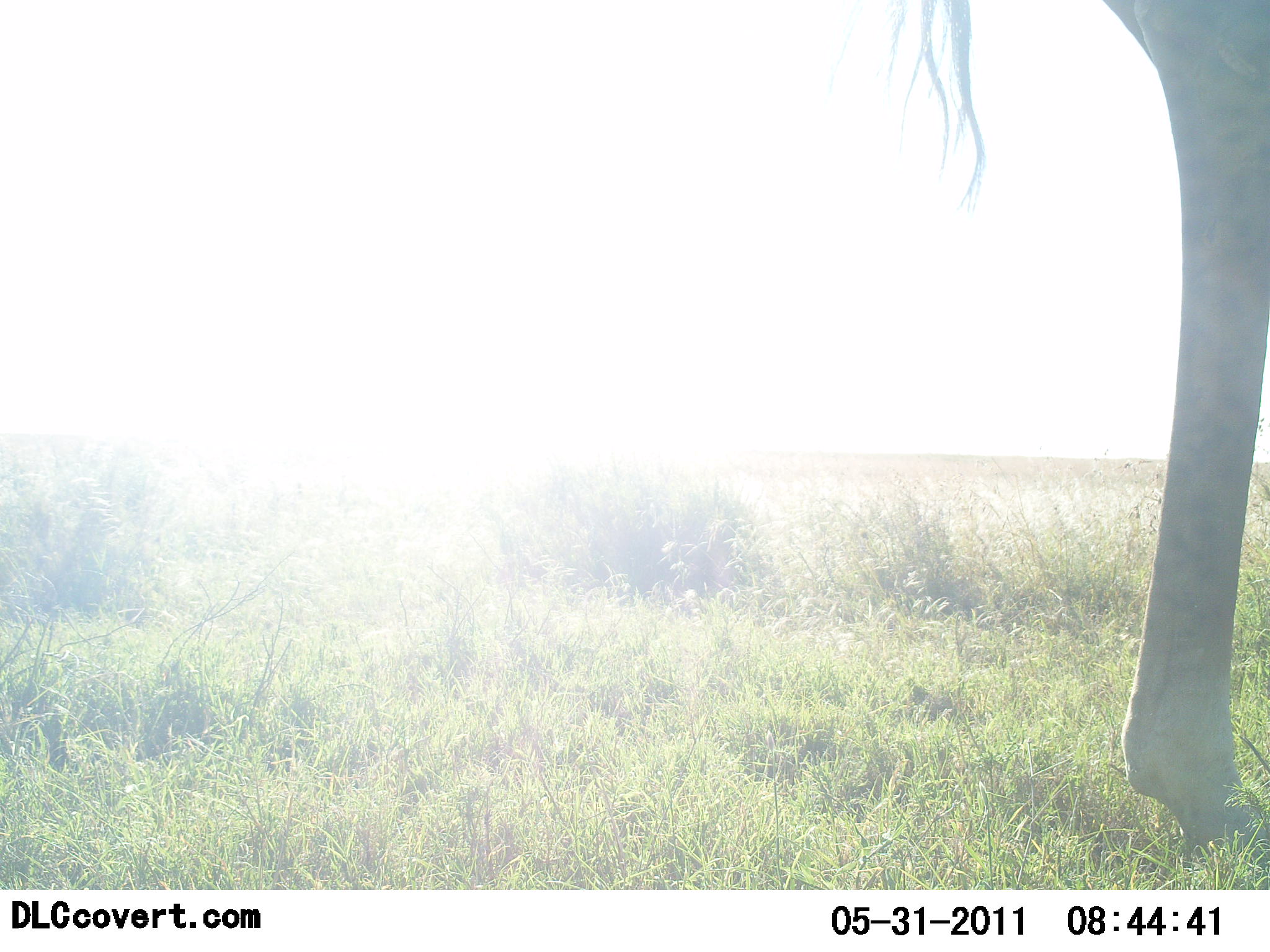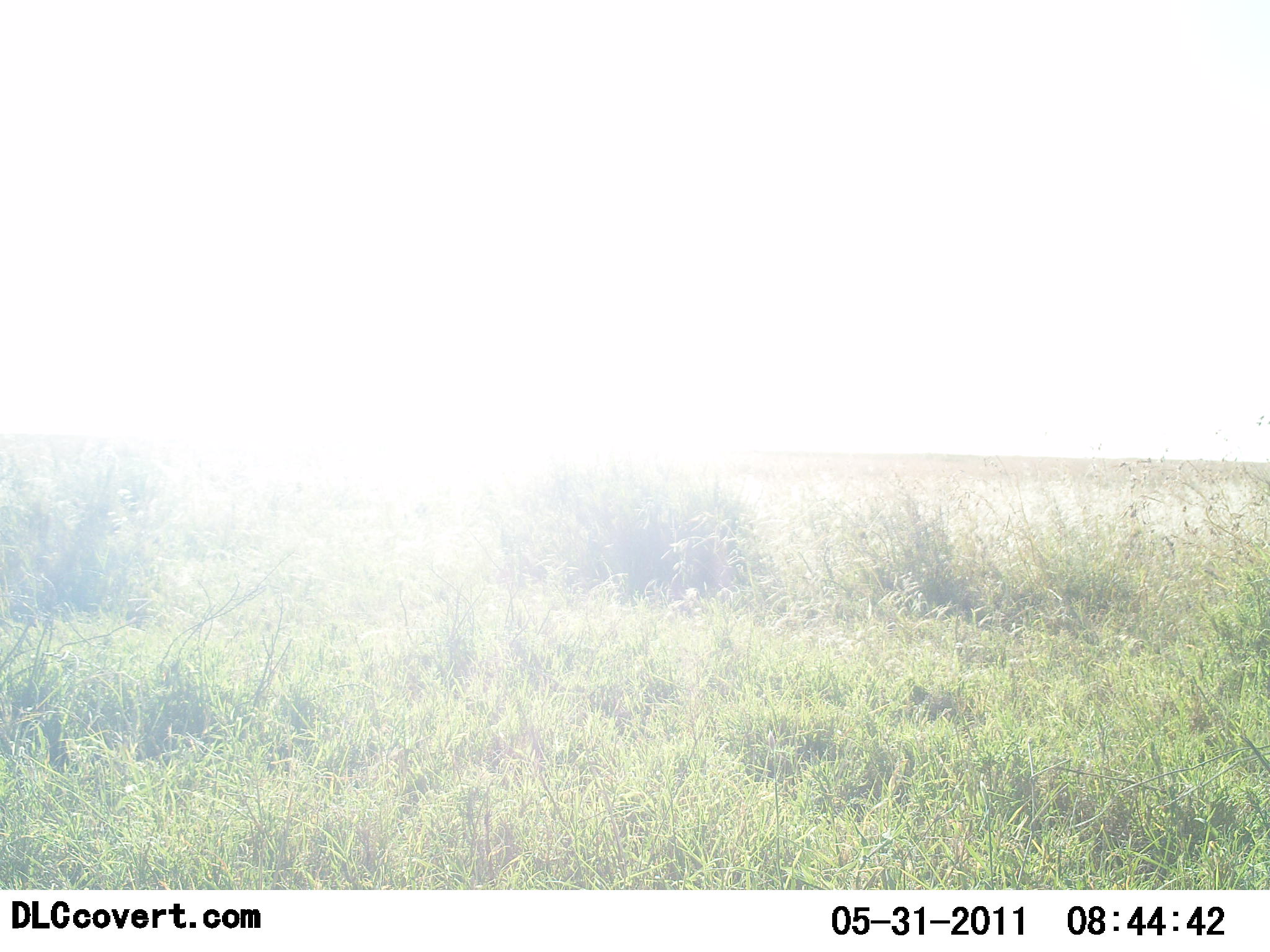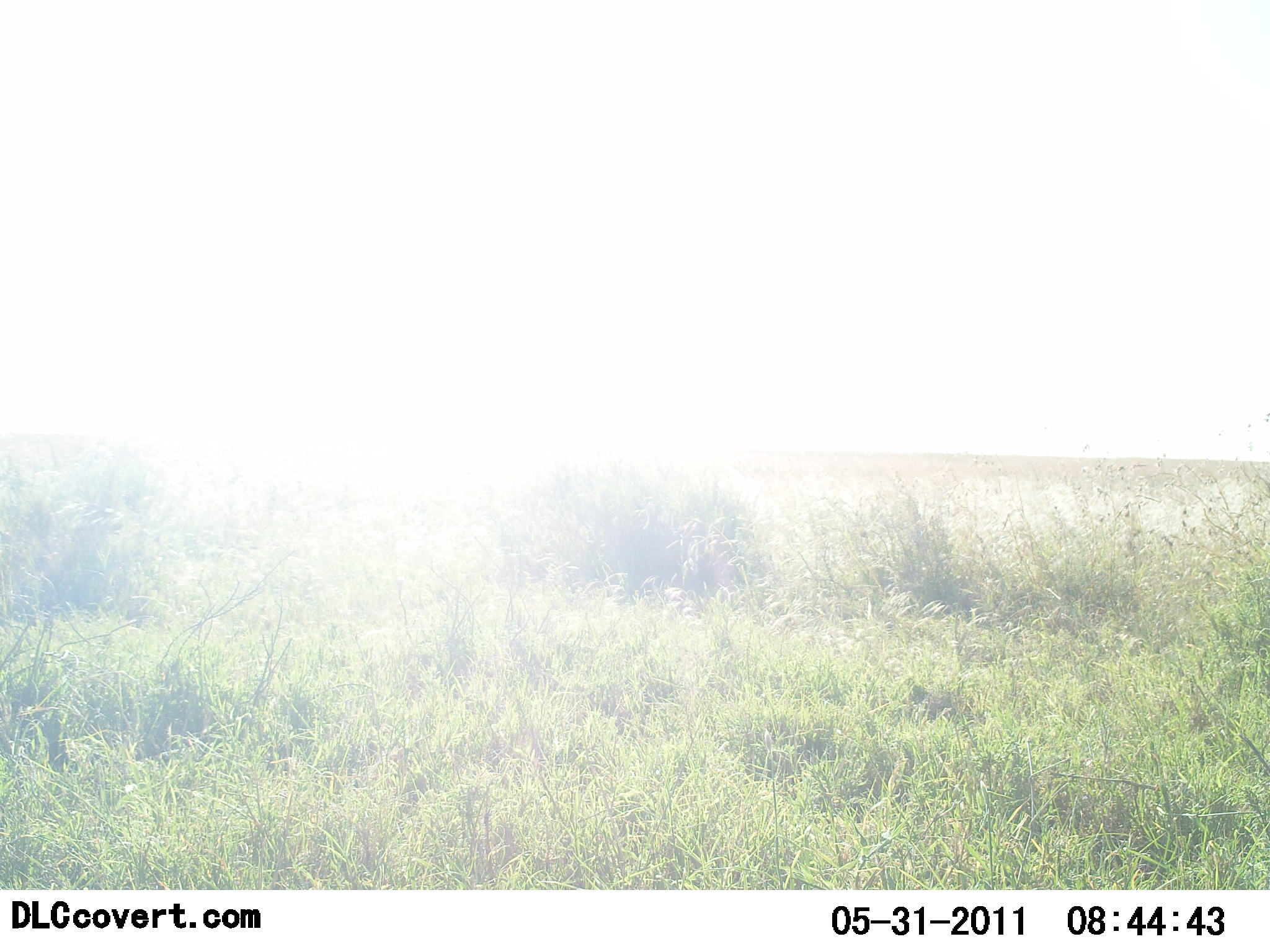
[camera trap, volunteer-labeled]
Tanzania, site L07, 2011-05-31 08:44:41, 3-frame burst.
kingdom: Animalia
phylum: Chordata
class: Mammalia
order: Artiodactyla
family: Giraffidae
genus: Giraffa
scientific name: Giraffa camelopardalis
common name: giraffe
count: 1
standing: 60%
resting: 0%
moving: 40%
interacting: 0%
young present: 0%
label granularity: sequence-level